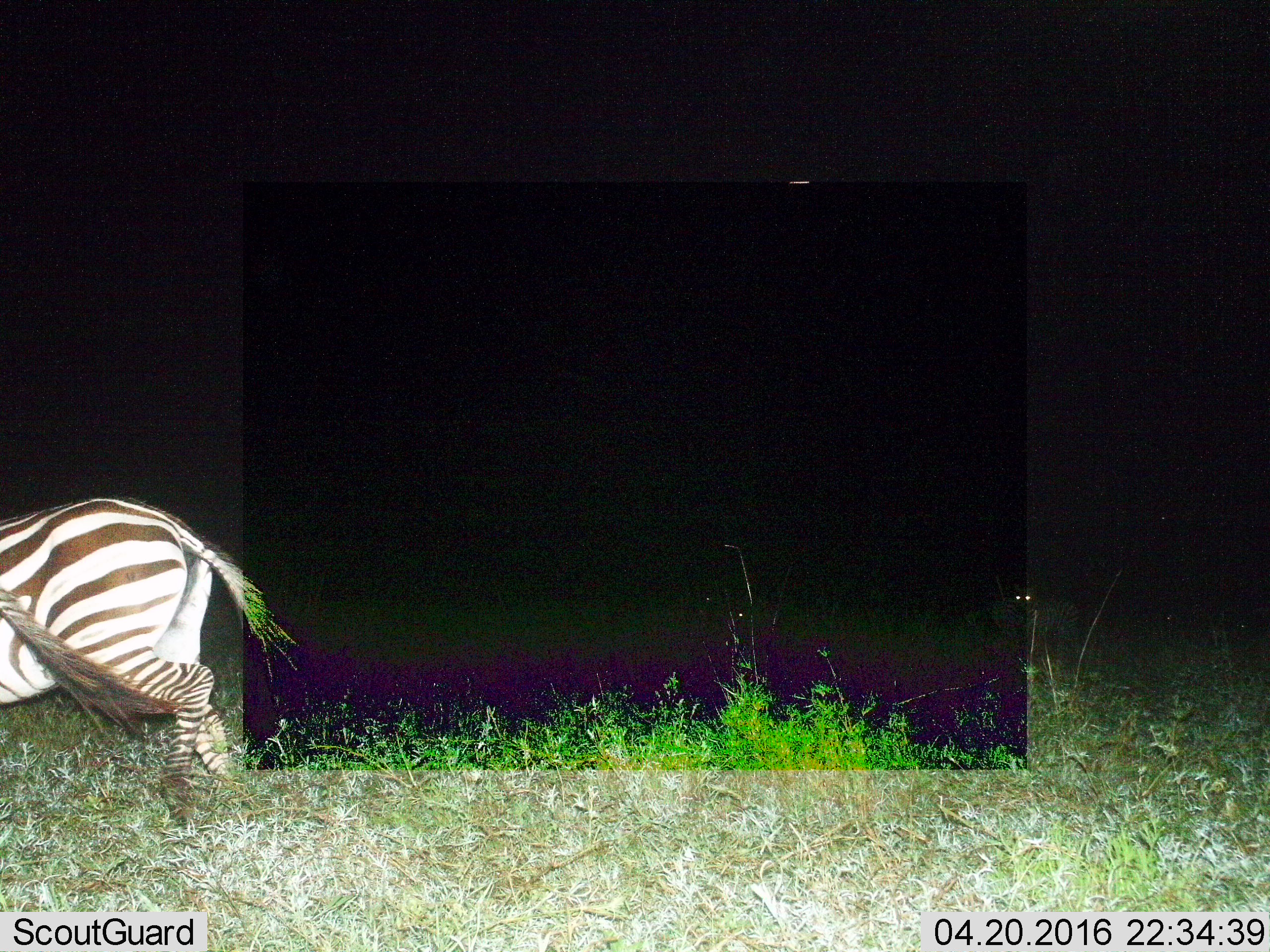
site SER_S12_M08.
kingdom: Animalia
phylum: Chordata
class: Mammalia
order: Perissodactyla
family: Equidae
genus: Equus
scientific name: Equus quagga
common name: plains zebra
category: zebraplains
Zebraplains (plains zebra) (Equus quagga), count 1. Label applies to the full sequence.